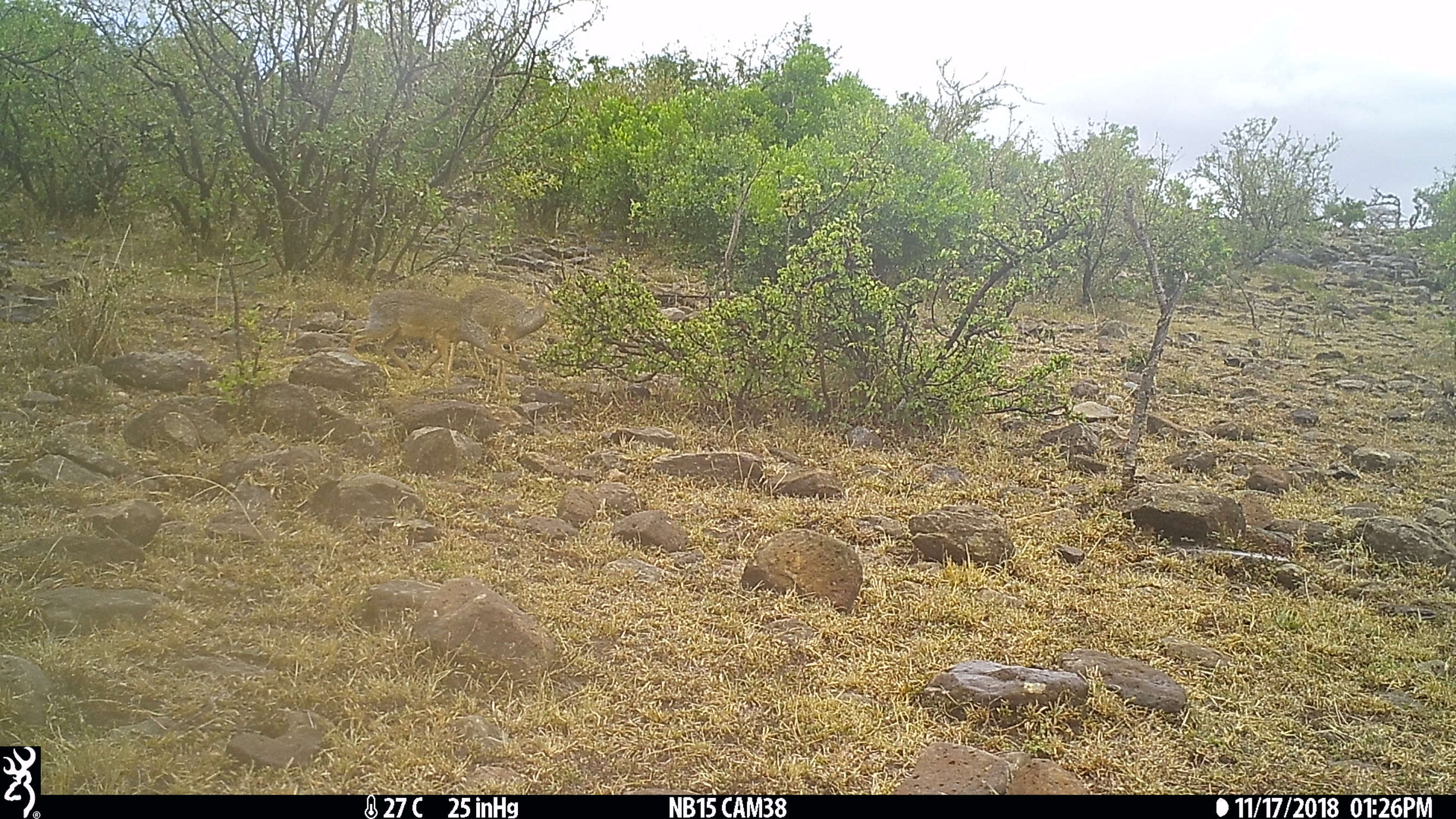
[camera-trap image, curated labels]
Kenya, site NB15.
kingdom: Animalia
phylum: Chordata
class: Mammalia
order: Artiodactyla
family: Bovidae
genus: Madoqua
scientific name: Madoqua kirkii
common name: kirk's dik-dik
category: dikdik